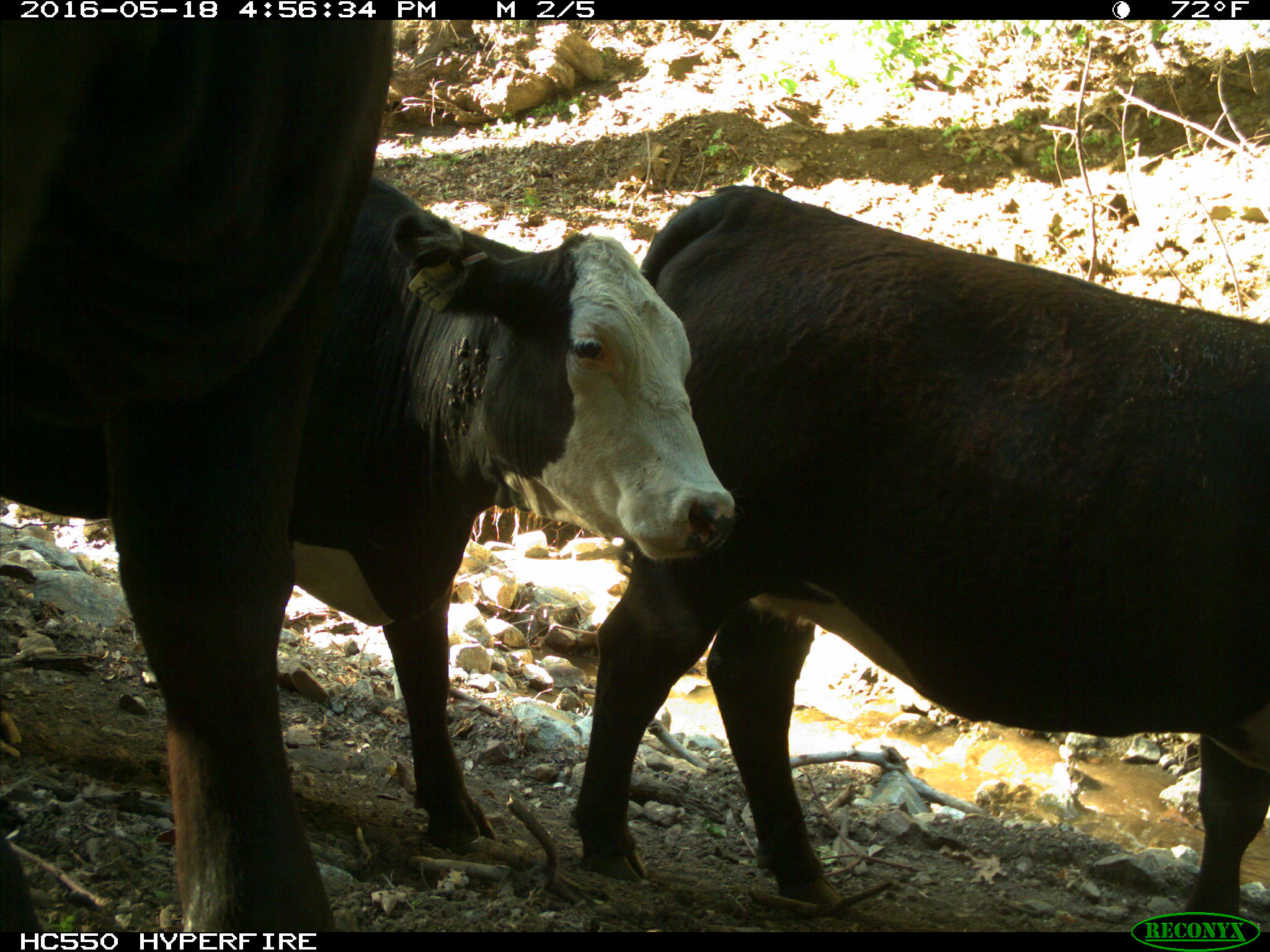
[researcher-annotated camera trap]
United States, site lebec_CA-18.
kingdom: Animalia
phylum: Chordata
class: Mammalia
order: Artiodactyla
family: Bovidae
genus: Bos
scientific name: Bos taurus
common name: domestic cow